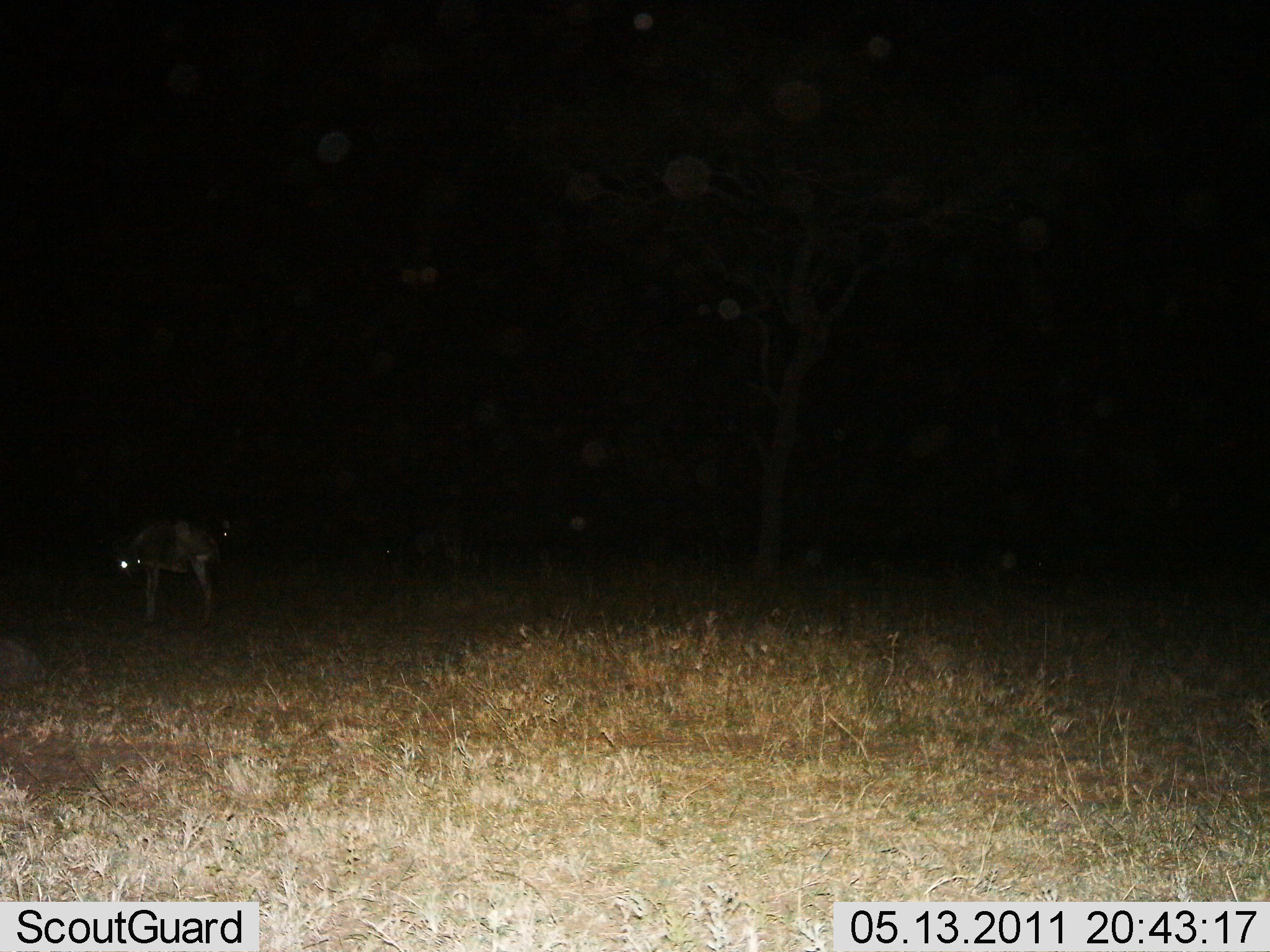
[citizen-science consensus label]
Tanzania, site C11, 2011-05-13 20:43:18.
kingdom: Animalia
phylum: Chordata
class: Mammalia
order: Carnivora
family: Hyaenidae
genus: Crocuta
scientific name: Crocuta crocuta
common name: spotted hyena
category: hyenaspotted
Hyenaspotted (spotted hyena) (Crocuta crocuta), count 1. Behavior (volunteer vote fractions): standing 100%, resting 0%, moving 0%, interacting 0%. Young present (vote fraction): 0%. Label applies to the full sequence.